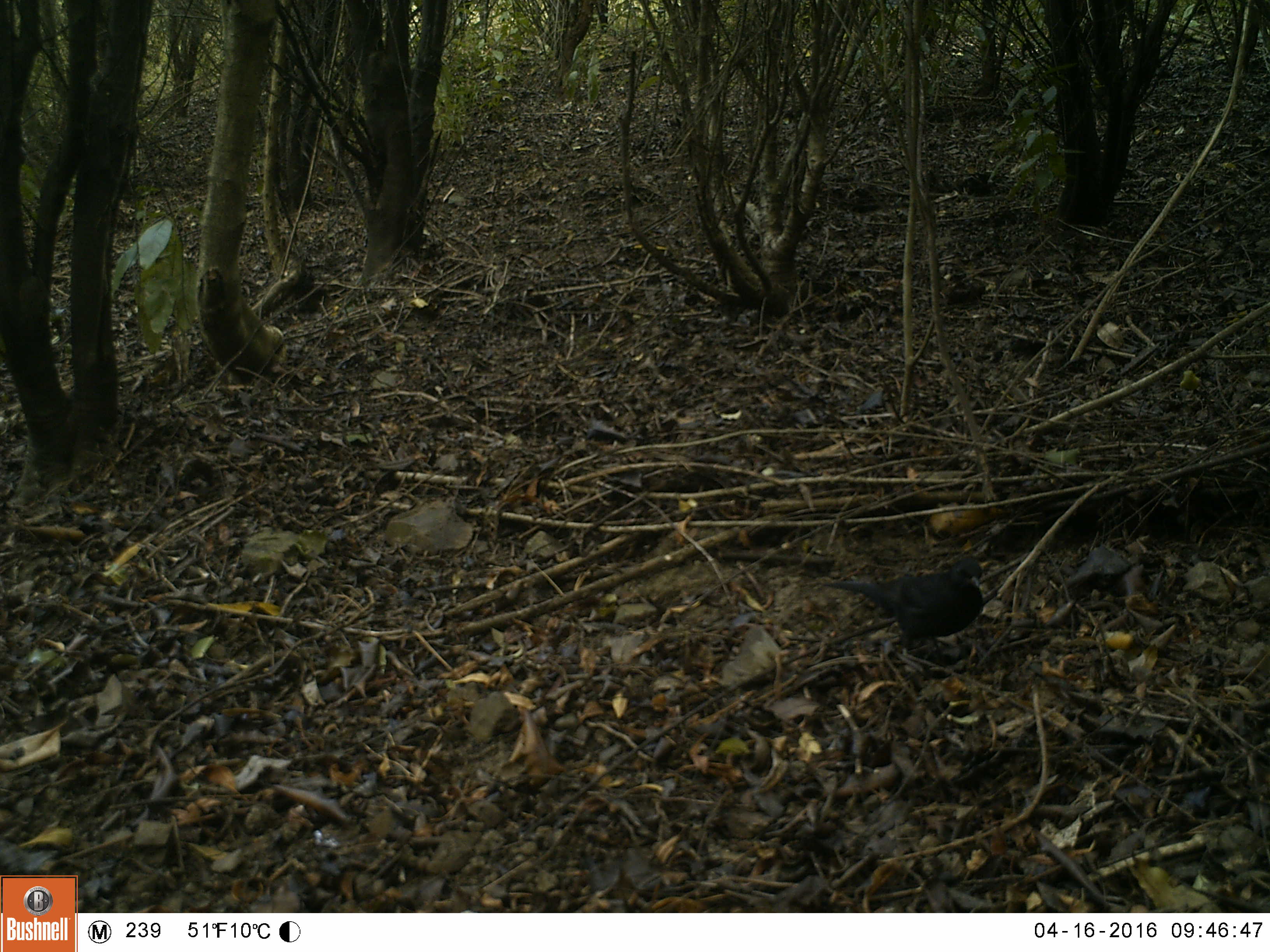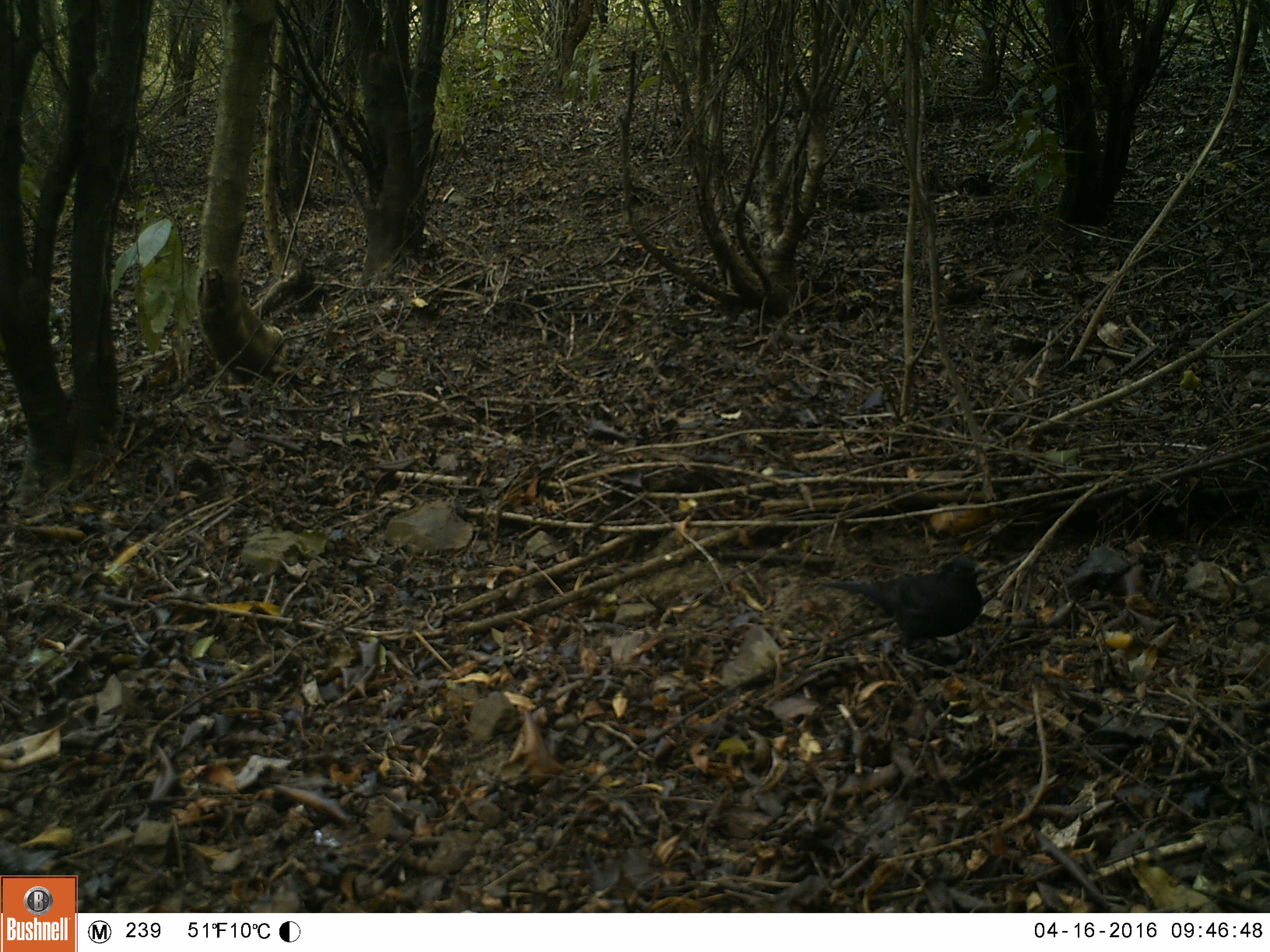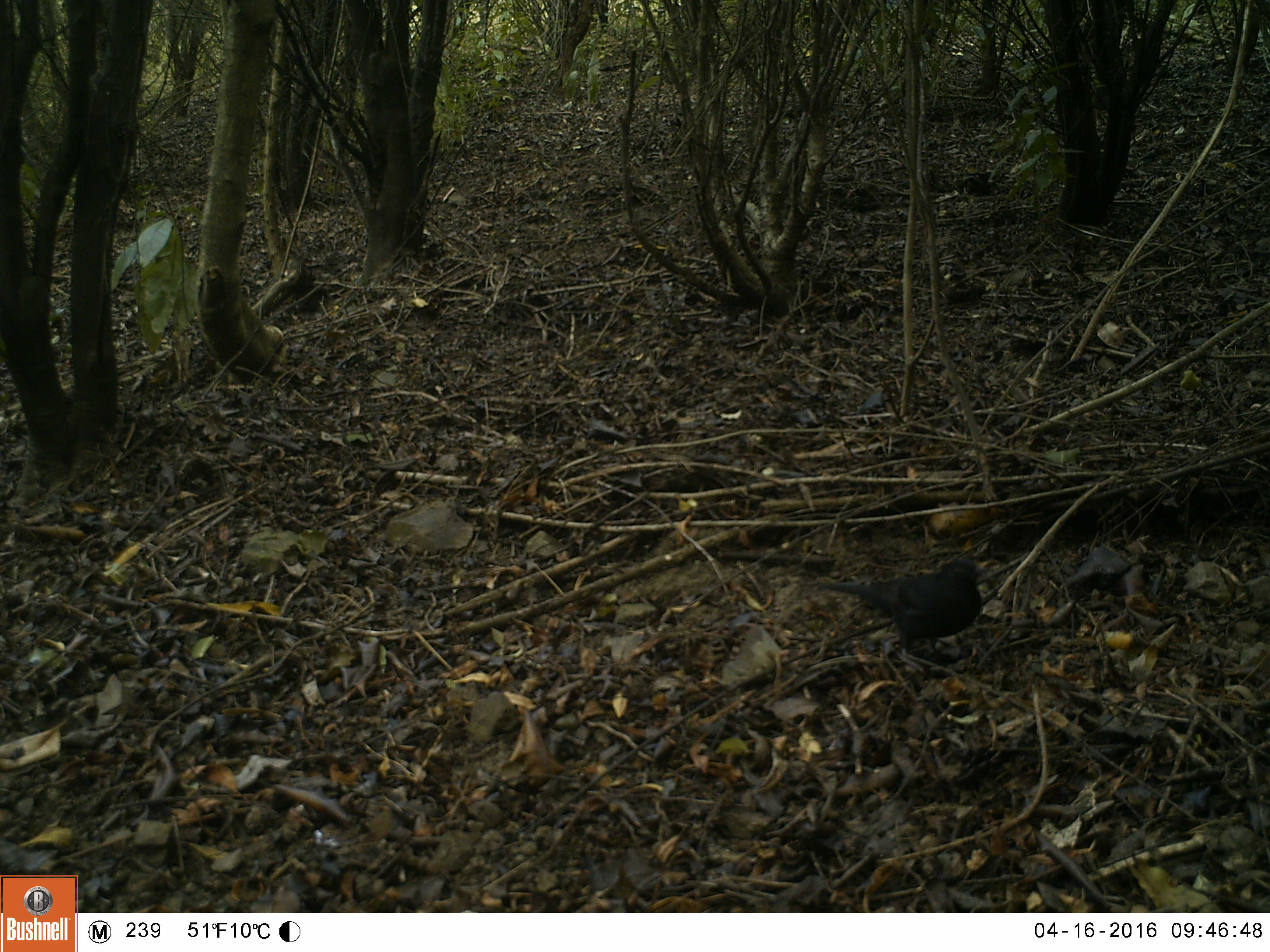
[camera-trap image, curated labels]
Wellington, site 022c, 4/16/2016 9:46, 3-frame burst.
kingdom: Animalia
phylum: Chordata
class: Aves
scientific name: Aves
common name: bird